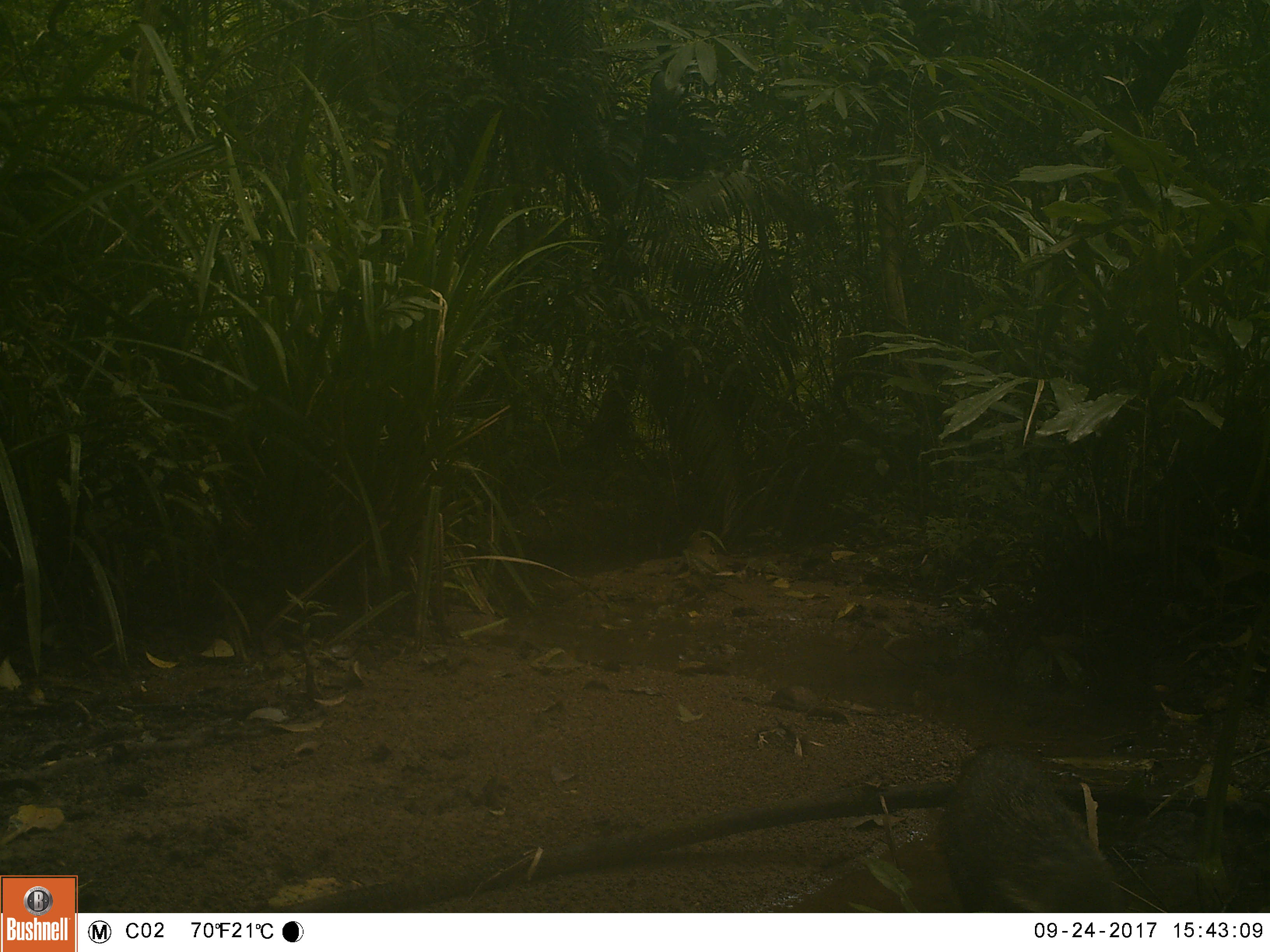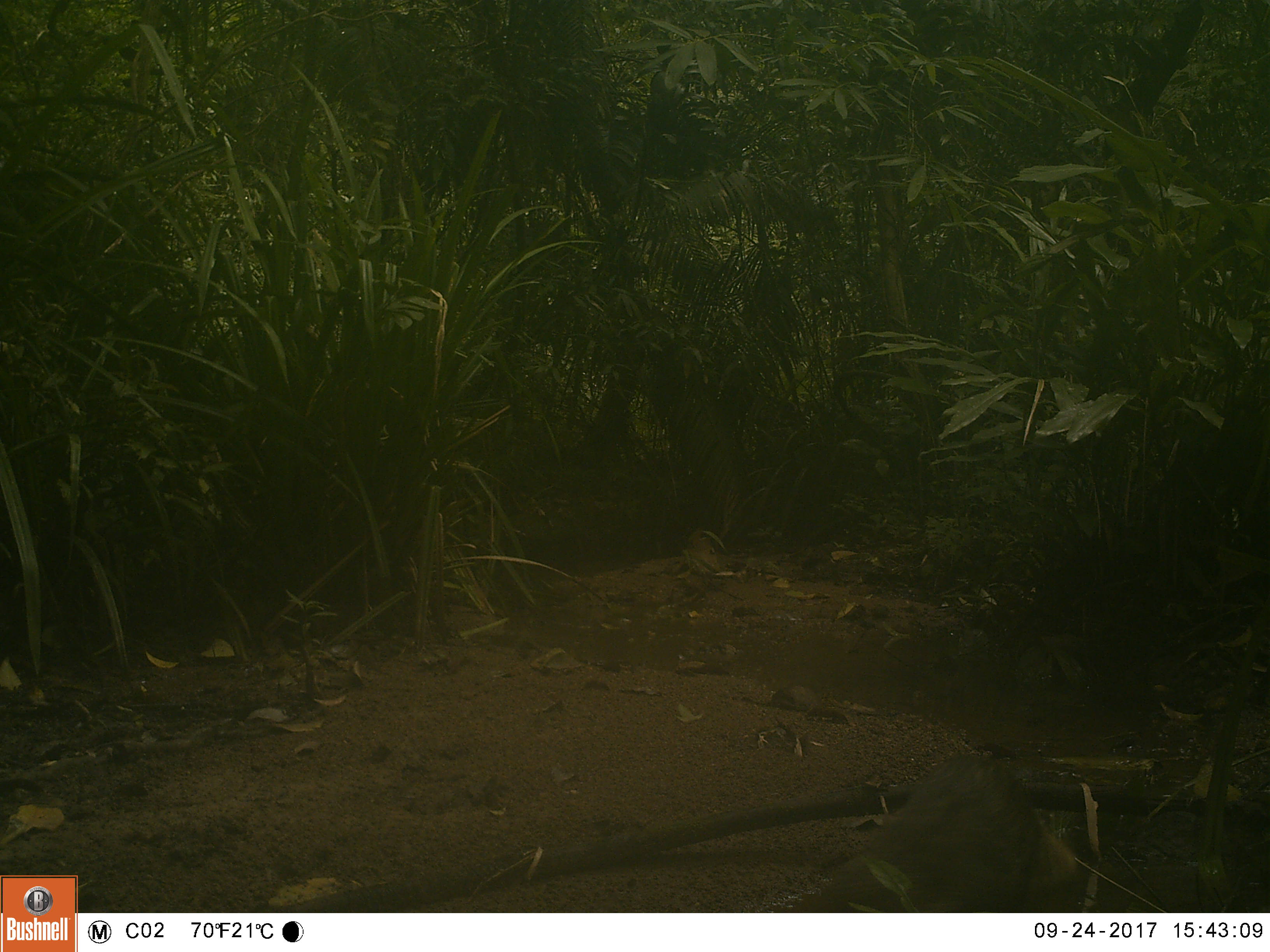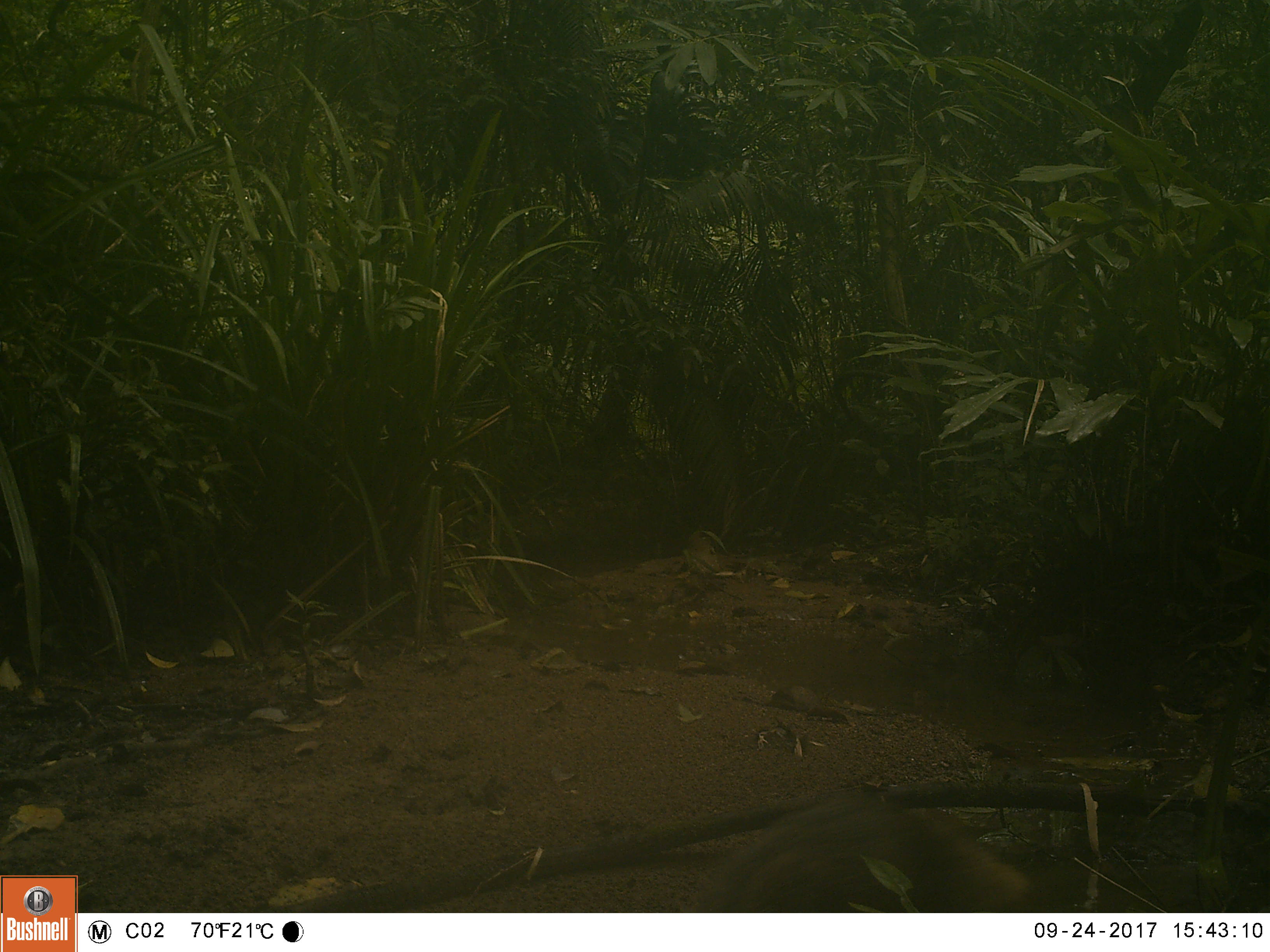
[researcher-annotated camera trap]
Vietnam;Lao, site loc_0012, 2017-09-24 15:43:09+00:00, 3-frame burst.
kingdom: Animalia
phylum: Chordata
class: Mammalia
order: Carnivora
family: Herpestidae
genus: Urva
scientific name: Urva urva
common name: crab-eating mongoose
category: crab eating mongoose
Crab eating mongoose (crab-eating mongoose) (Urva urva). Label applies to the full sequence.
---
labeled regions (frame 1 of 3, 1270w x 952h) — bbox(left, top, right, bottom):
crab eating mongoose: bbox(937, 743, 1127, 913)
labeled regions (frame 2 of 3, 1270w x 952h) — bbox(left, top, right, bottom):
crab eating mongoose: bbox(809, 753, 1081, 913)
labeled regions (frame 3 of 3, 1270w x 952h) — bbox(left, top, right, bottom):
crab eating mongoose: bbox(690, 791, 1037, 913)